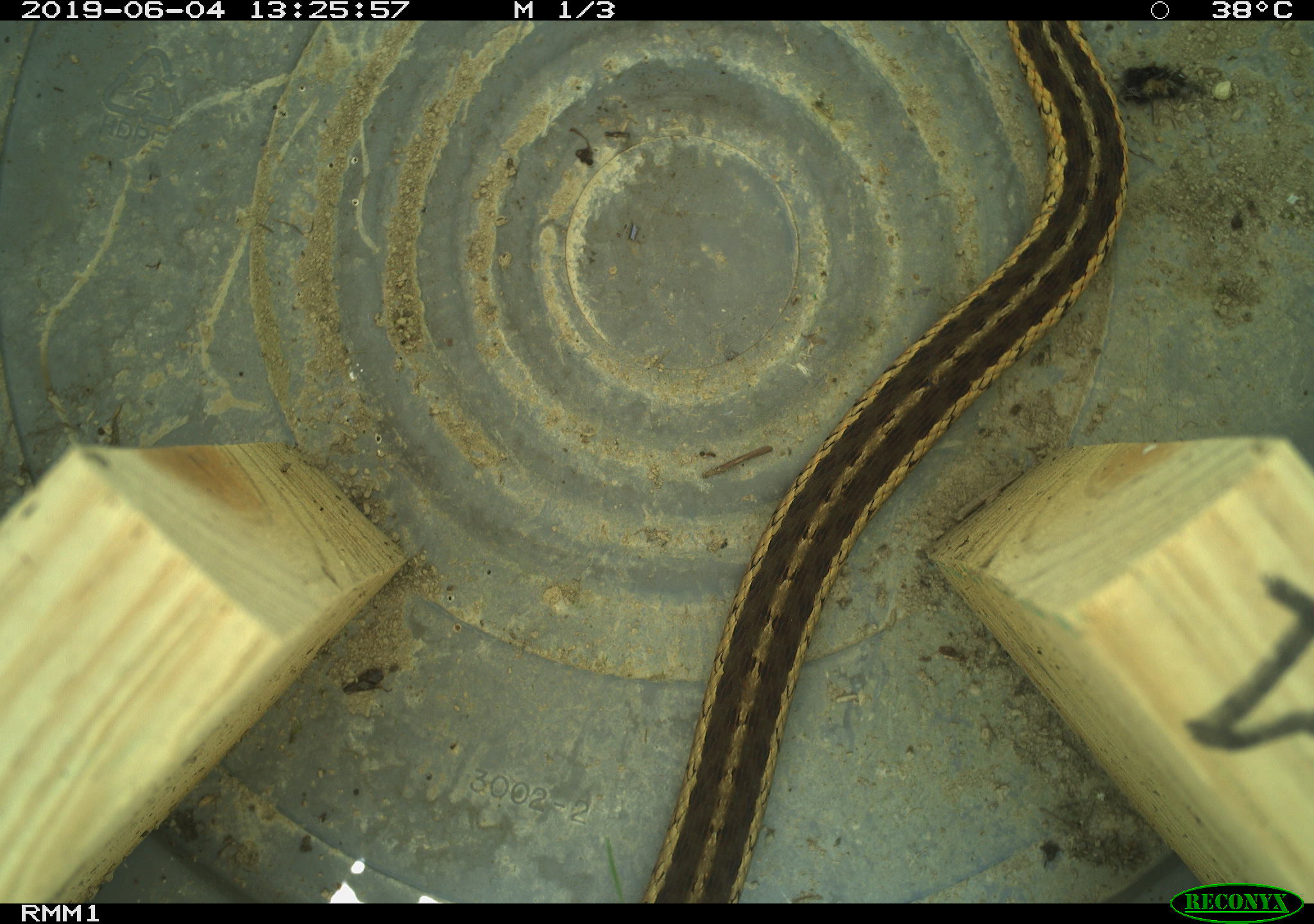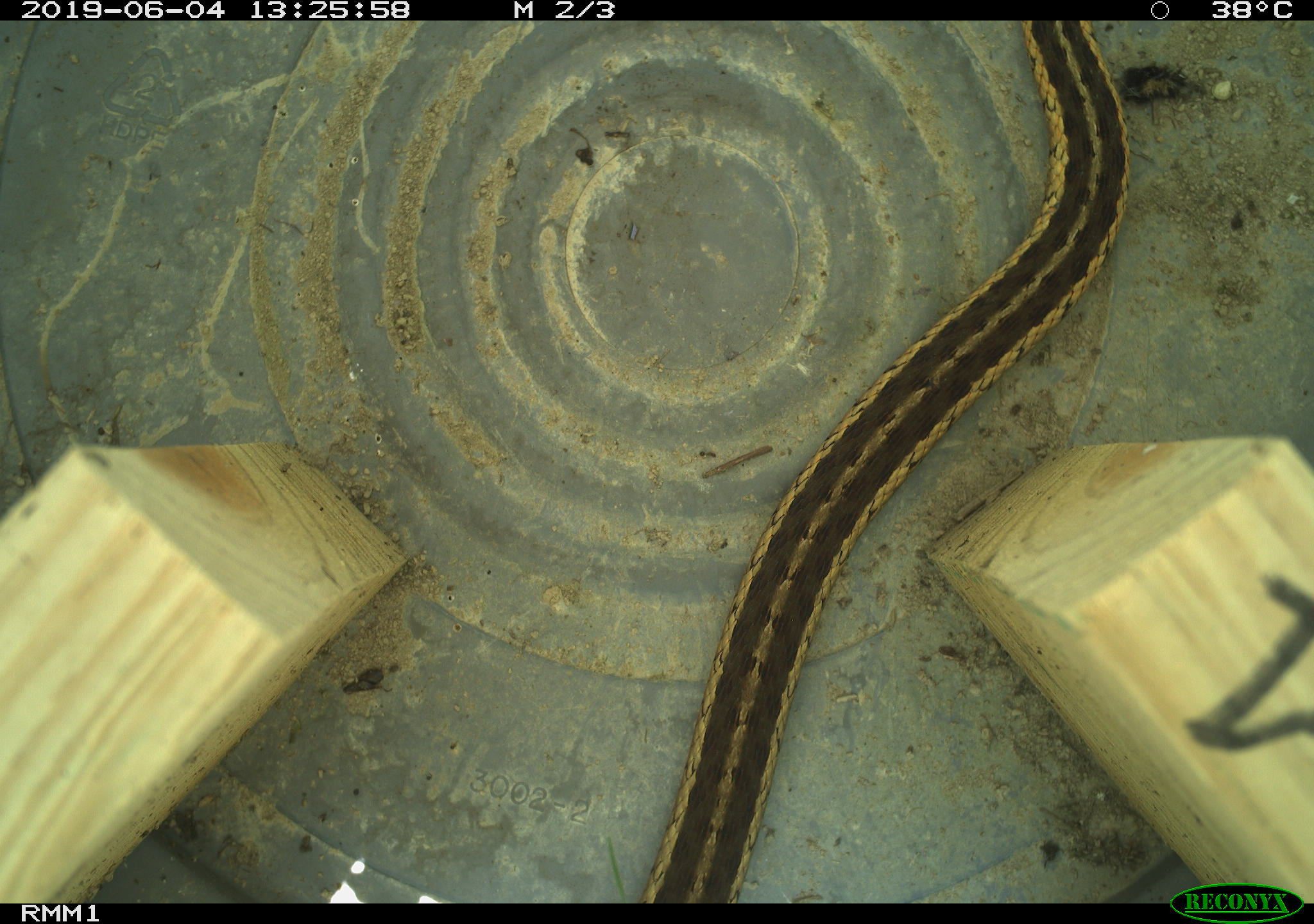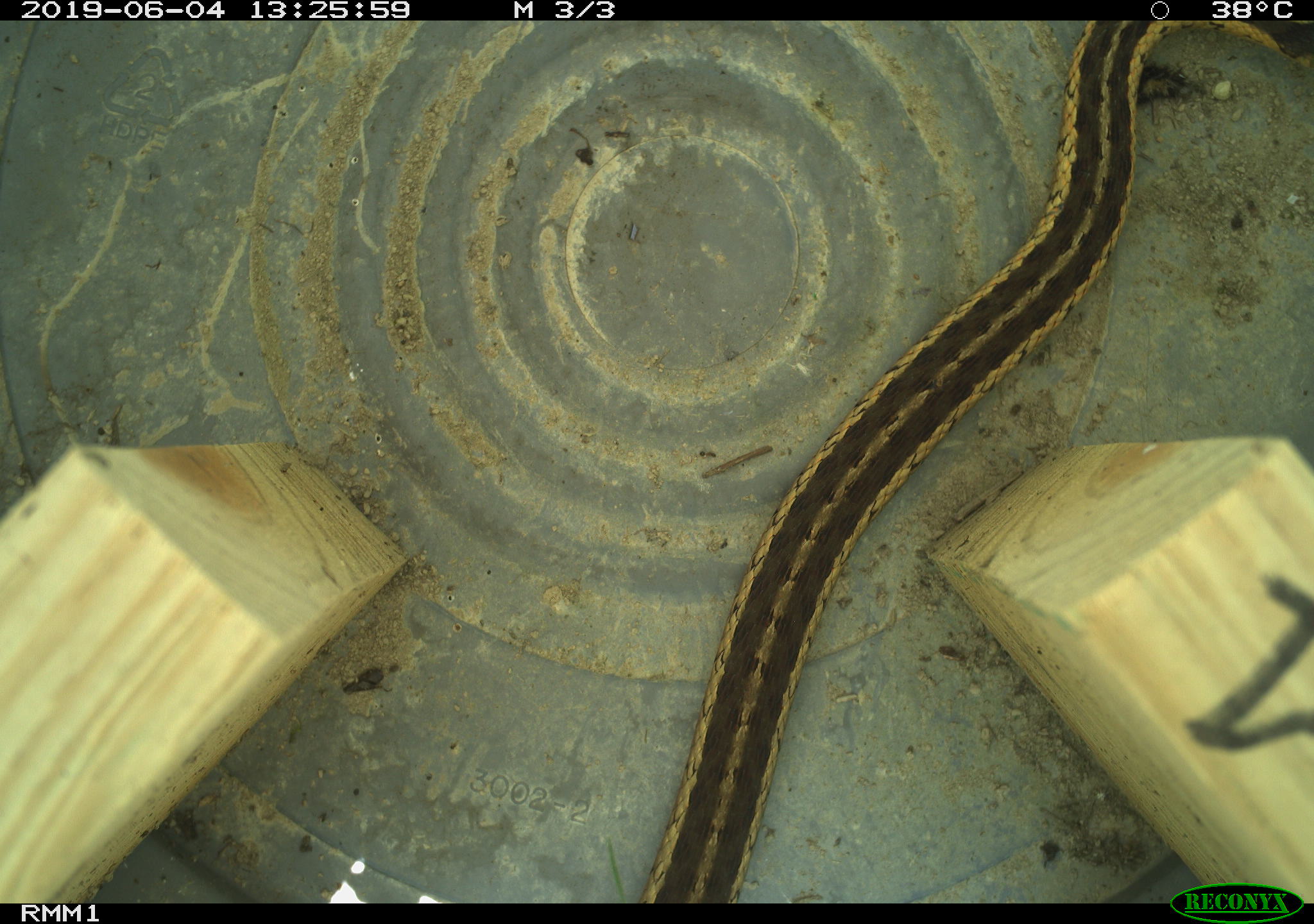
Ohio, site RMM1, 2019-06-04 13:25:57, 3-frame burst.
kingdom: Animalia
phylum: Chordata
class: Reptilia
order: Squamata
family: Colubridae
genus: Thamnophis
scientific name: Thamnophis sirtalis sirtalis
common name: eastern gartersnake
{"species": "eastern gartersnake (Thamnophis sirtalis sirtalis)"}